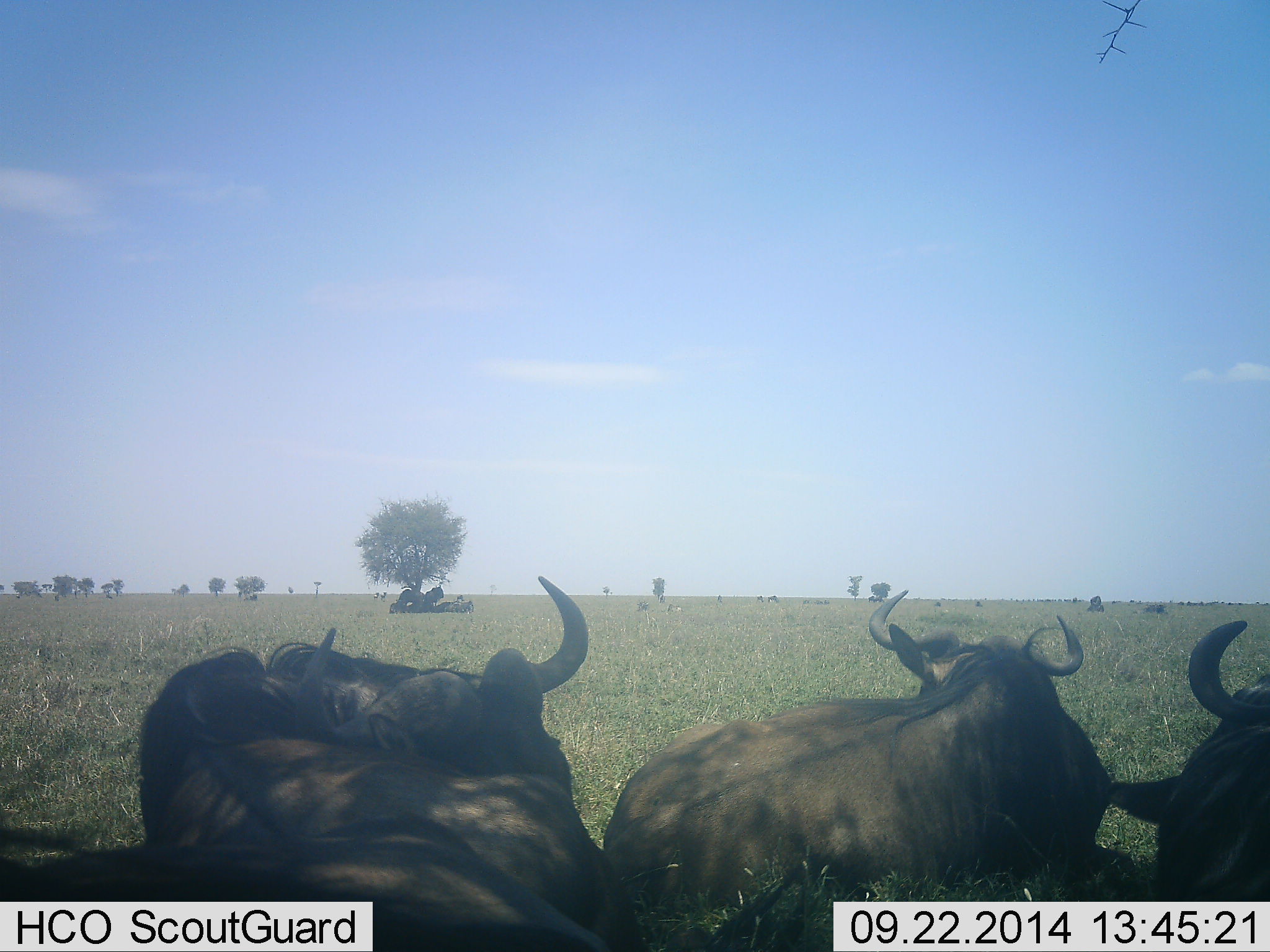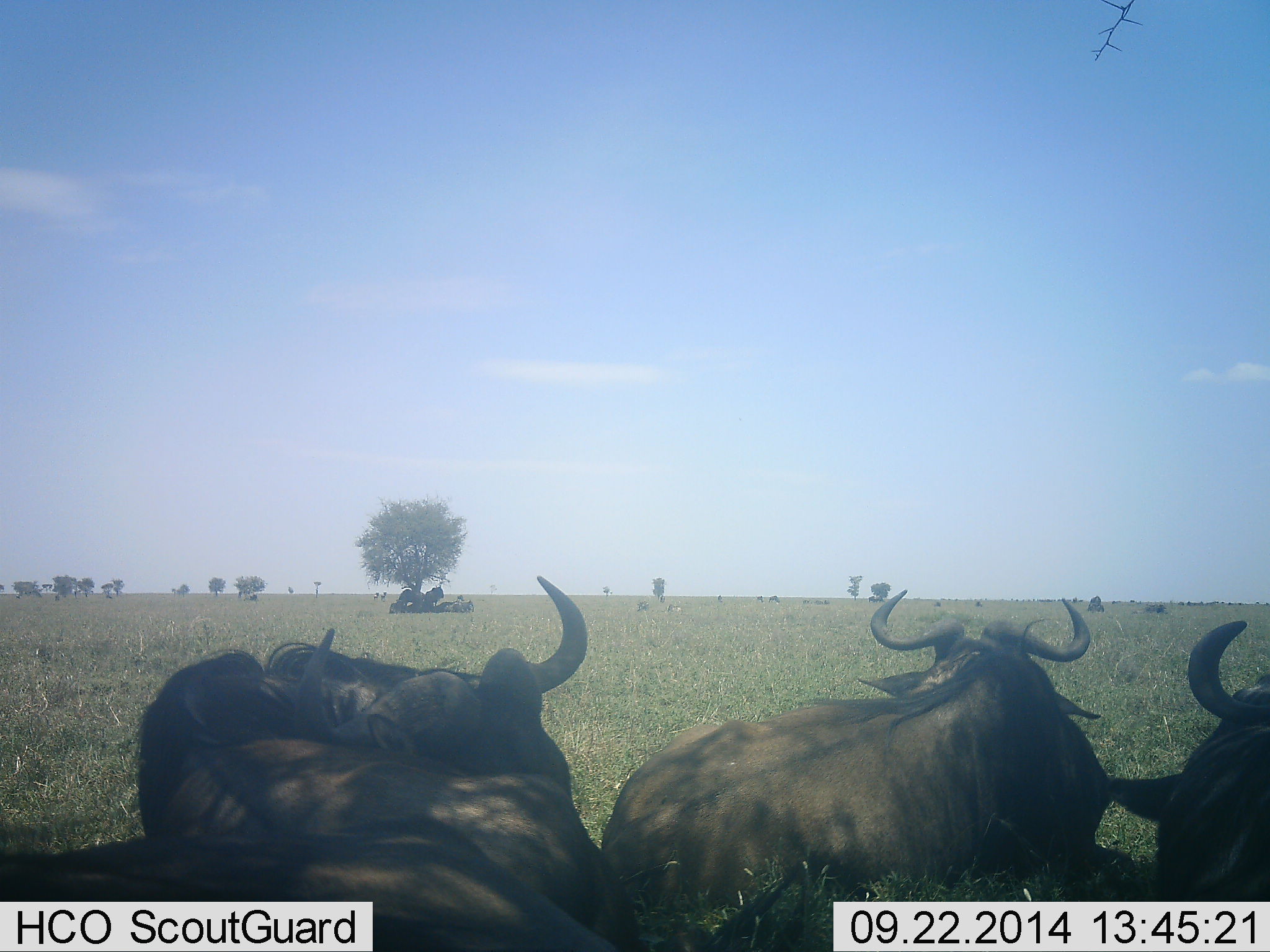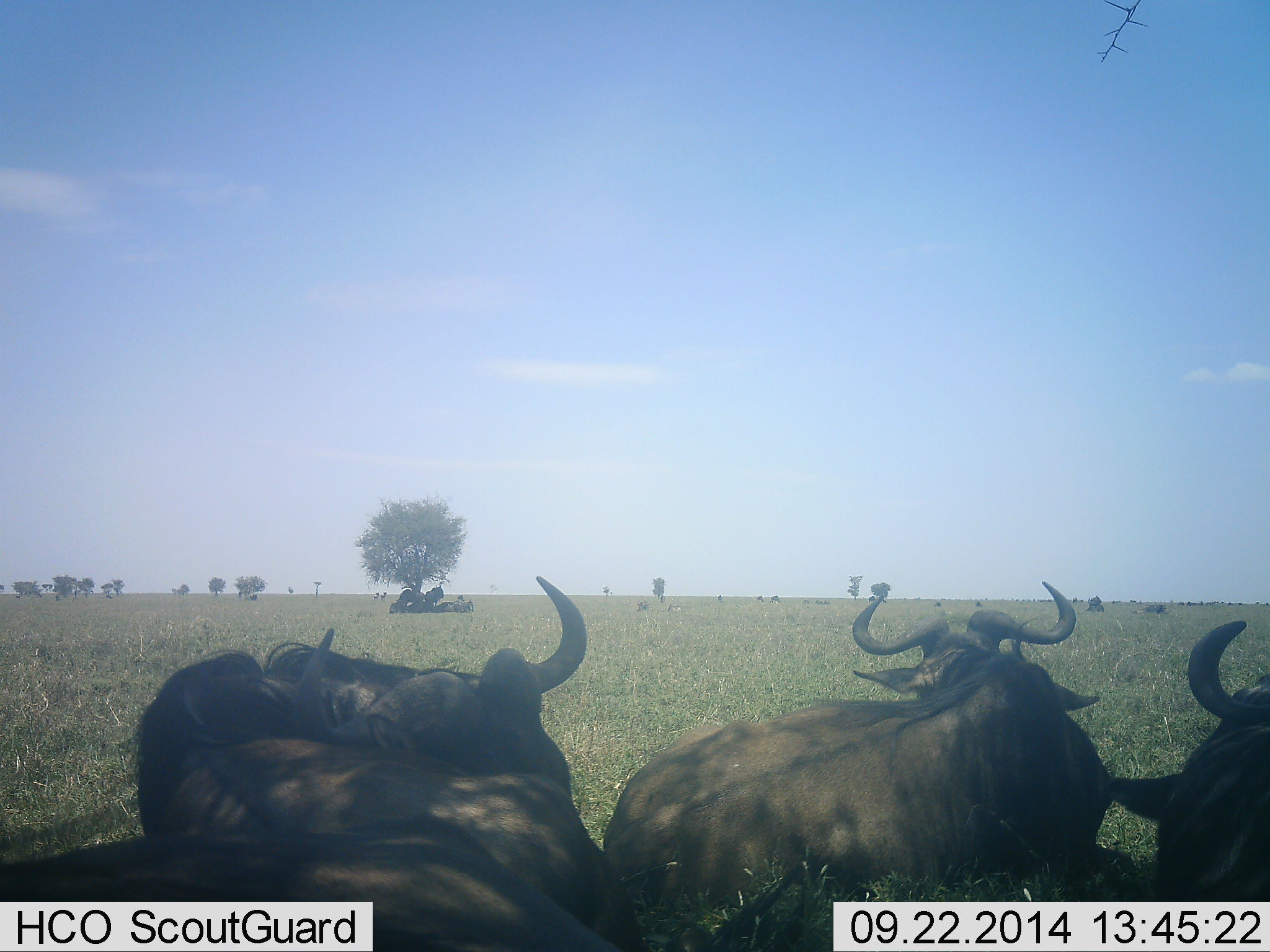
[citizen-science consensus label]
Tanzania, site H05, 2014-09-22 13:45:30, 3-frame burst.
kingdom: Animalia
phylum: Chordata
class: Mammalia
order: Artiodactyla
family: Bovidae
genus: Connochaetes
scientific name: Connochaetes taurinus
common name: blue wildebeest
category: wildebeest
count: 8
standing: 50%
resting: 100%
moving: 0%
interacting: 0%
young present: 0%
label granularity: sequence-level